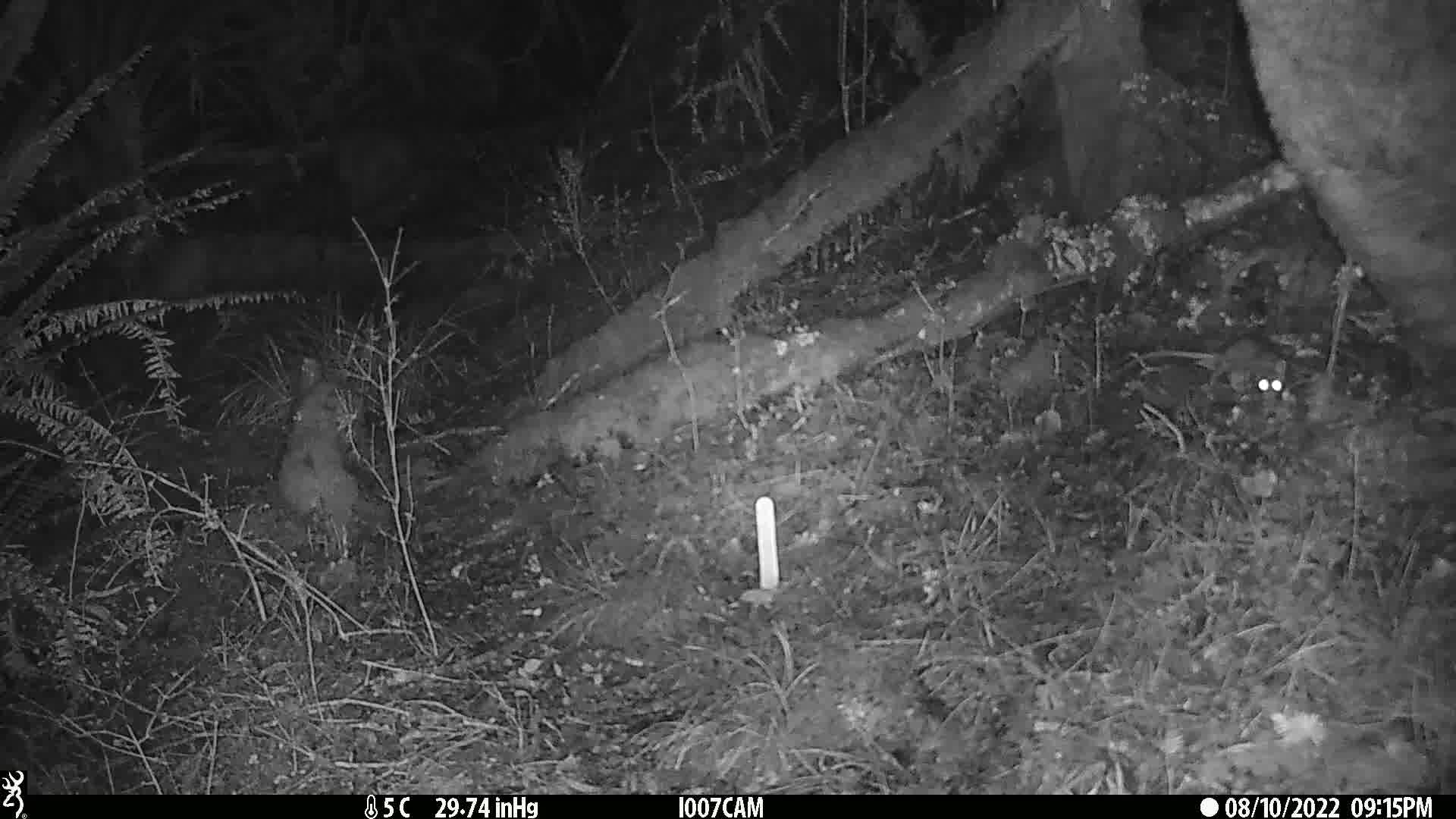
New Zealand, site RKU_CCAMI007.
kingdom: Animalia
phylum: Chordata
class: Mammalia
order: Rodentia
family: Muridae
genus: Rattus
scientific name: Rattus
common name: rat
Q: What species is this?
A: Rat (Rattus).